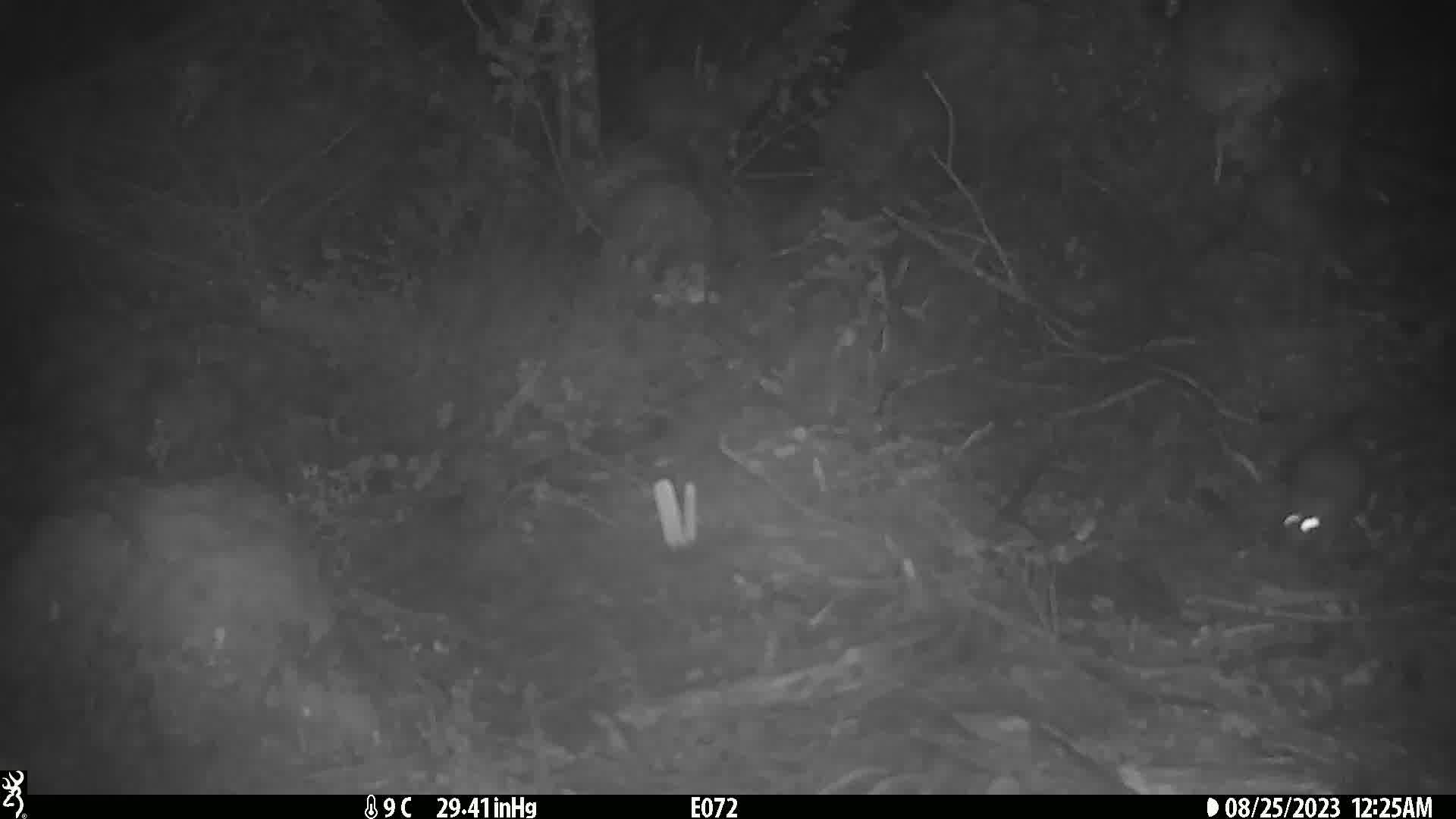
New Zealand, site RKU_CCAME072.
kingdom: Animalia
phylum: Chordata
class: Mammalia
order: Rodentia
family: Muridae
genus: Rattus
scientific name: Rattus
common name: rat